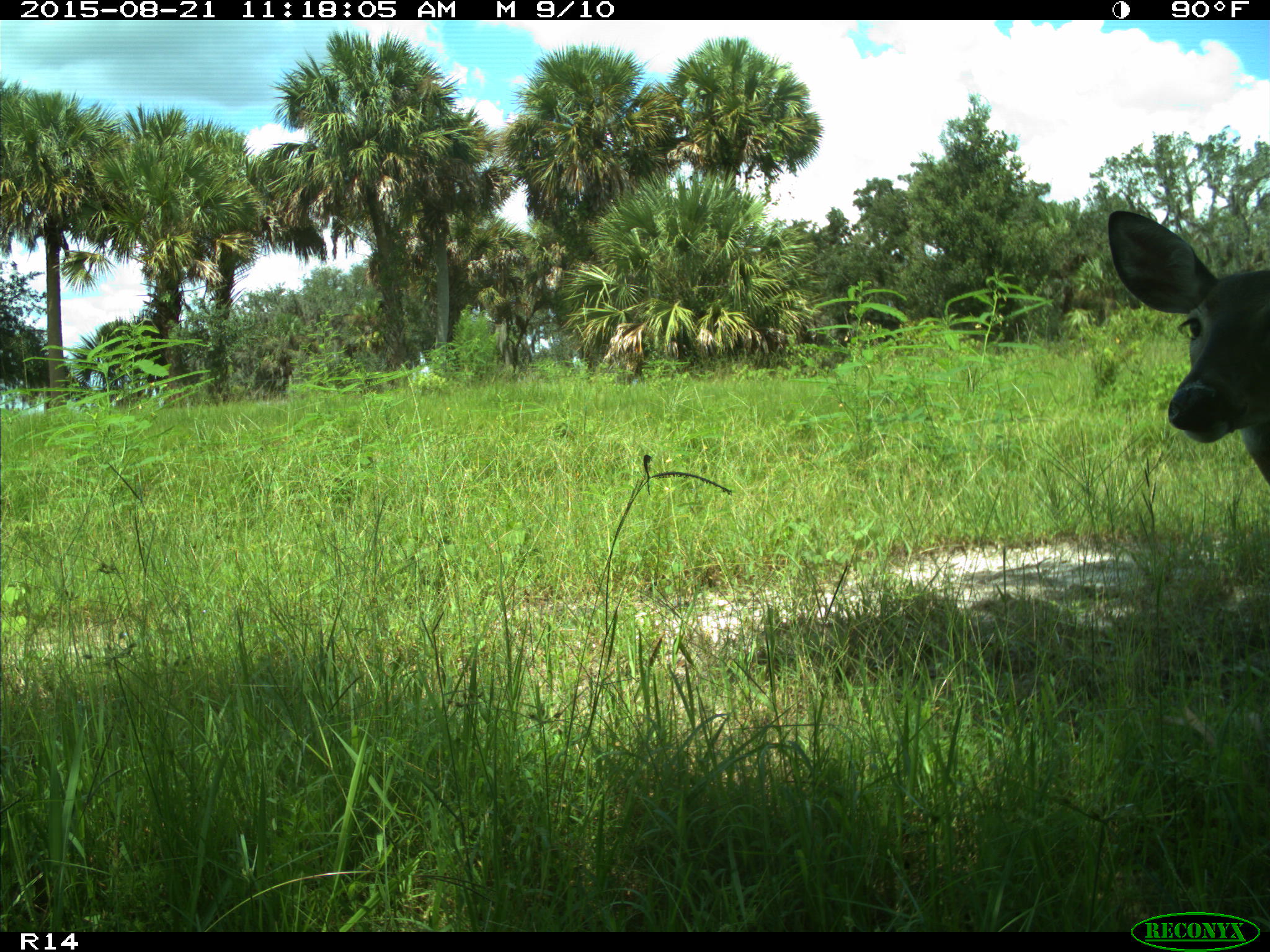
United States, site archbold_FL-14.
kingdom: Animalia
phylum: Chordata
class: Mammalia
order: Artiodactyla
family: Cervidae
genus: Odocoileus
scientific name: Odocoileus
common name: deer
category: unidentified deer